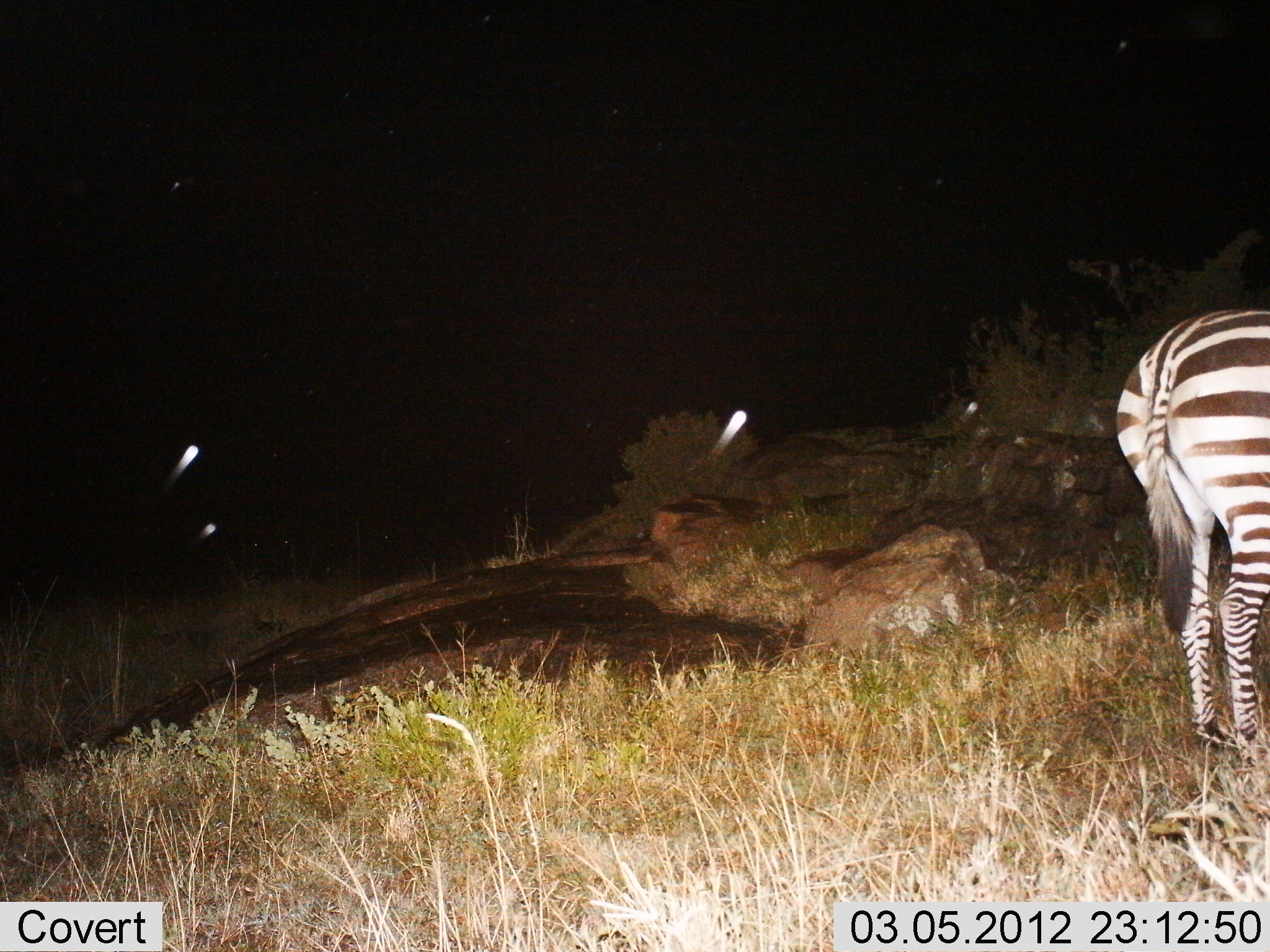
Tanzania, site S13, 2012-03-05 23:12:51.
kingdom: Animalia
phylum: Chordata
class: Mammalia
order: Perissodactyla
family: Equidae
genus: Equus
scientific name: Equus quagga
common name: plains zebra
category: zebra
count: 1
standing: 100%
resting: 0%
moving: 0%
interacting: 0%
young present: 0%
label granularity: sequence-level